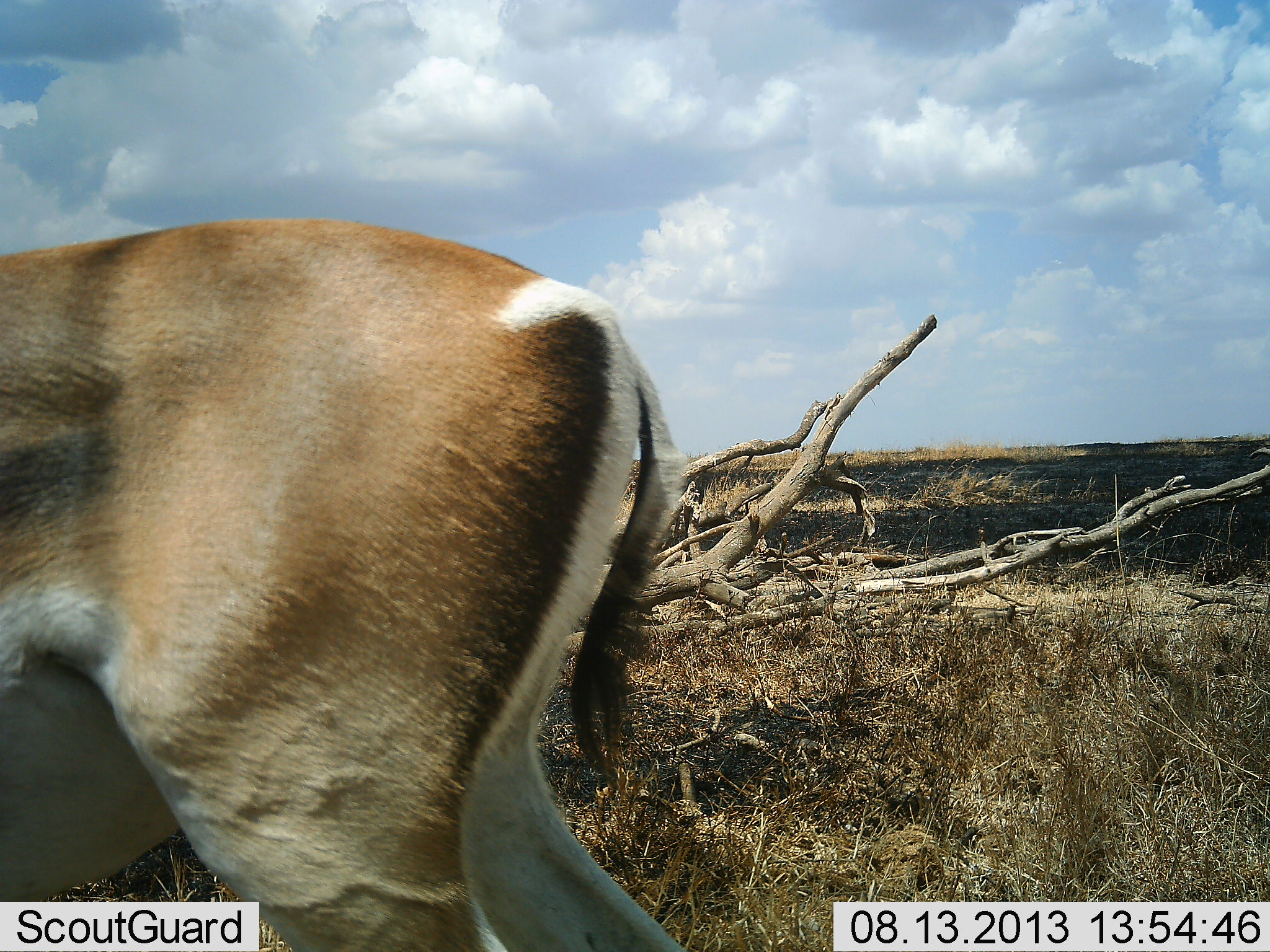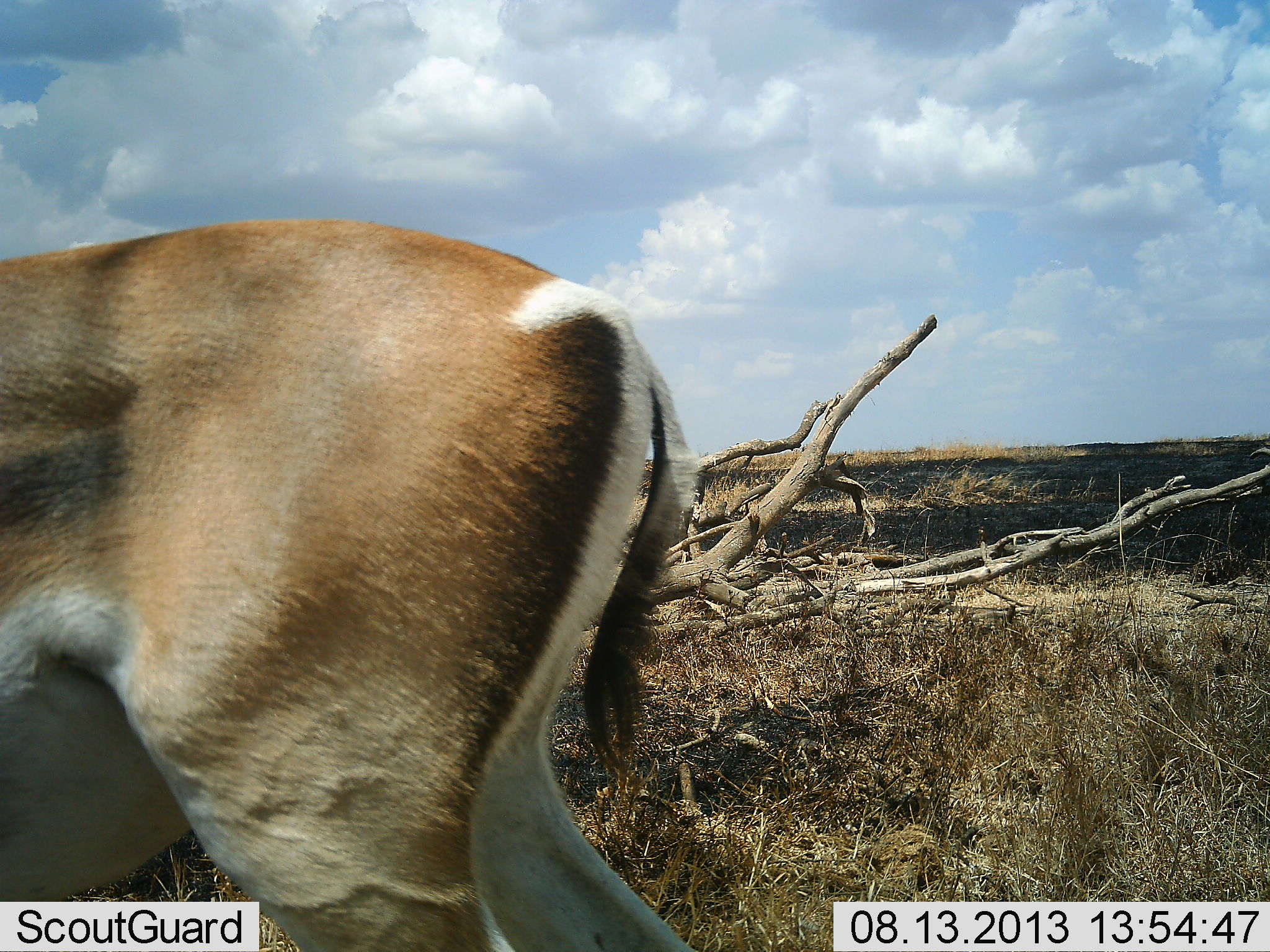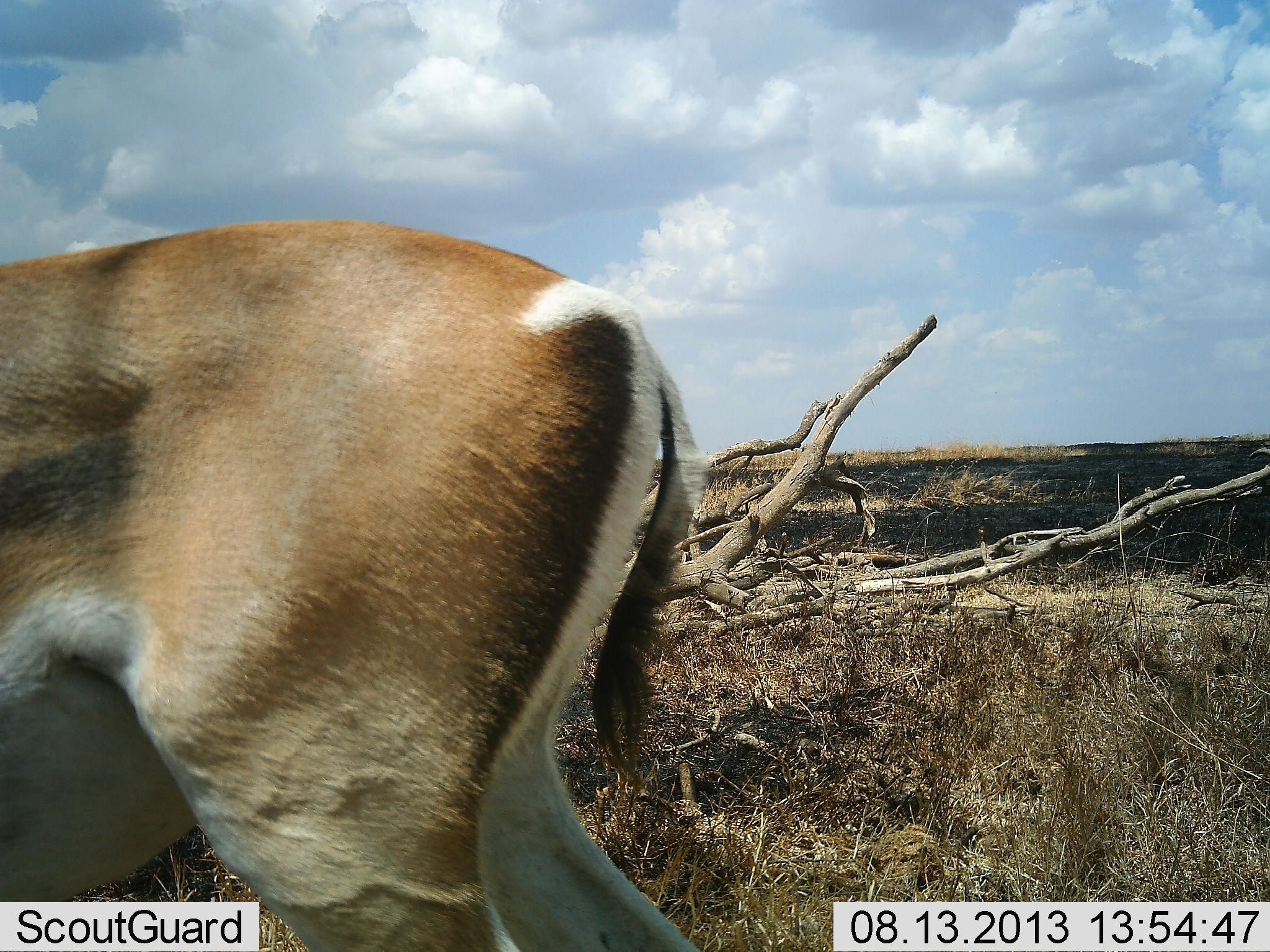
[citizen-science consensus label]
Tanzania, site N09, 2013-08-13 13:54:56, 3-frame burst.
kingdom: Animalia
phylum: Chordata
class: Mammalia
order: Artiodactyla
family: Bovidae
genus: Nanger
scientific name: Nanger granti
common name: grant's gazelle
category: gazellegrants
Gazellegrants (grant's gazelle) (Nanger granti), count 1. Behavior (volunteer vote fractions): standing 100%, resting 0%, moving 0%, interacting 0%. Young present (vote fraction): 0%. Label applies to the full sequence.